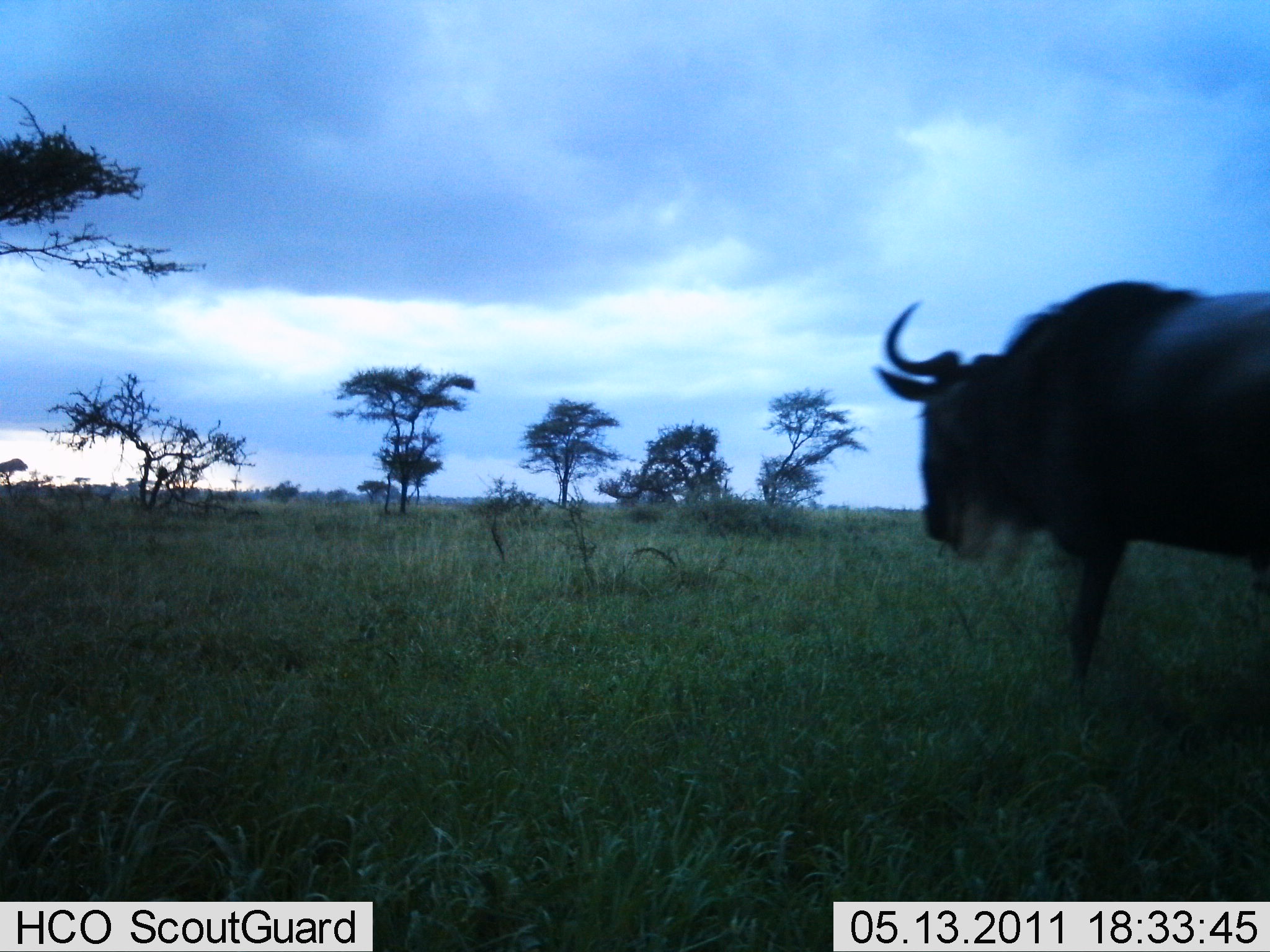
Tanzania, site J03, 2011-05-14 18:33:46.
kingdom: Animalia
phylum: Chordata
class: Mammalia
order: Artiodactyla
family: Bovidae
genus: Connochaetes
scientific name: Connochaetes taurinus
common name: blue wildebeest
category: wildebeest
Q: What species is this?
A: Wildebeest (blue wildebeest) (Connochaetes taurinus).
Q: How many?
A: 1.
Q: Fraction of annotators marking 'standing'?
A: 33%.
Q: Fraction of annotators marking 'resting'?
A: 0%.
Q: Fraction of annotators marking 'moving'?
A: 67%.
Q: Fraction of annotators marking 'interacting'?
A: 0%.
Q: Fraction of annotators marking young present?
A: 0%.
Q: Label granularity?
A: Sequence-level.